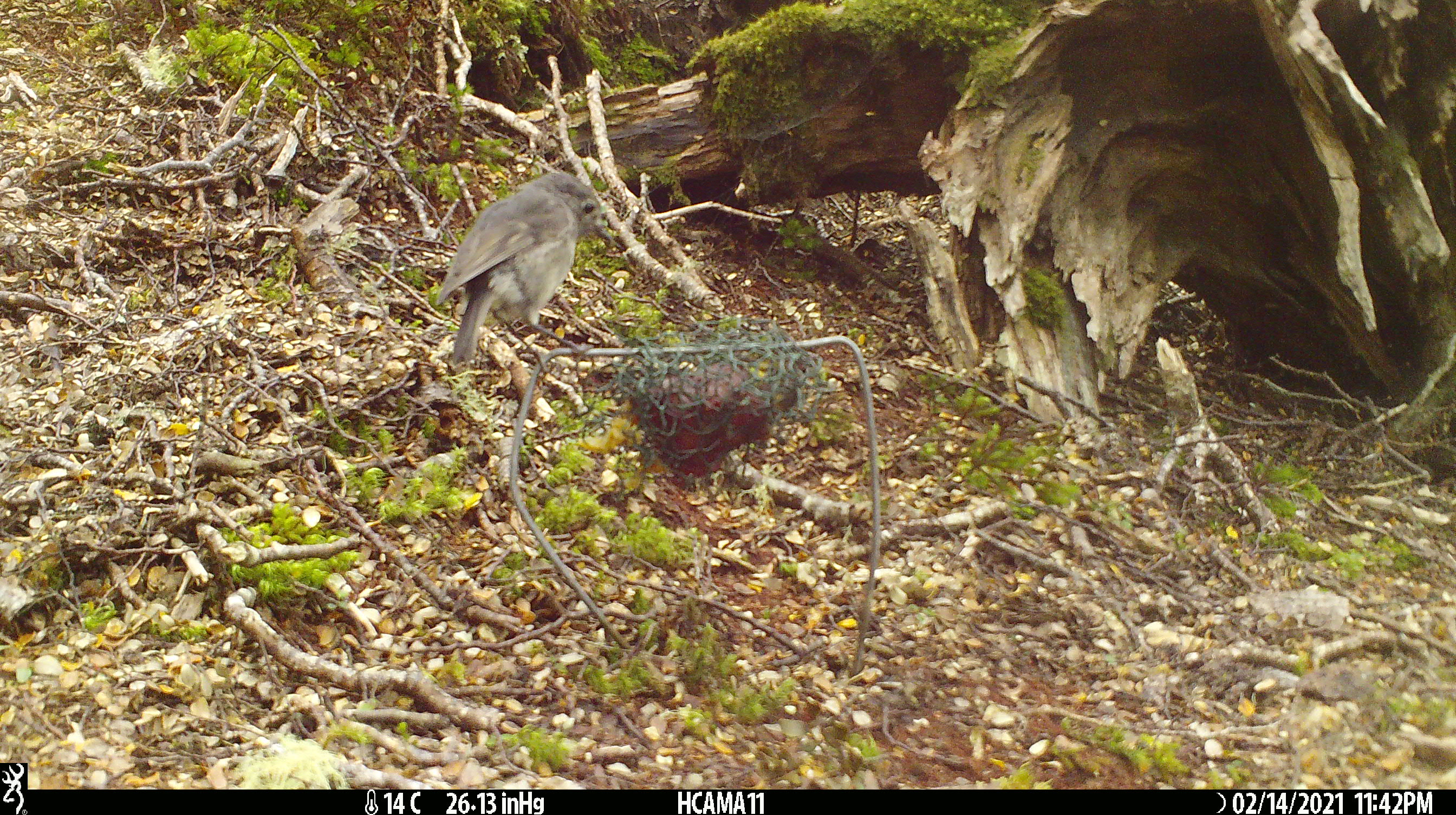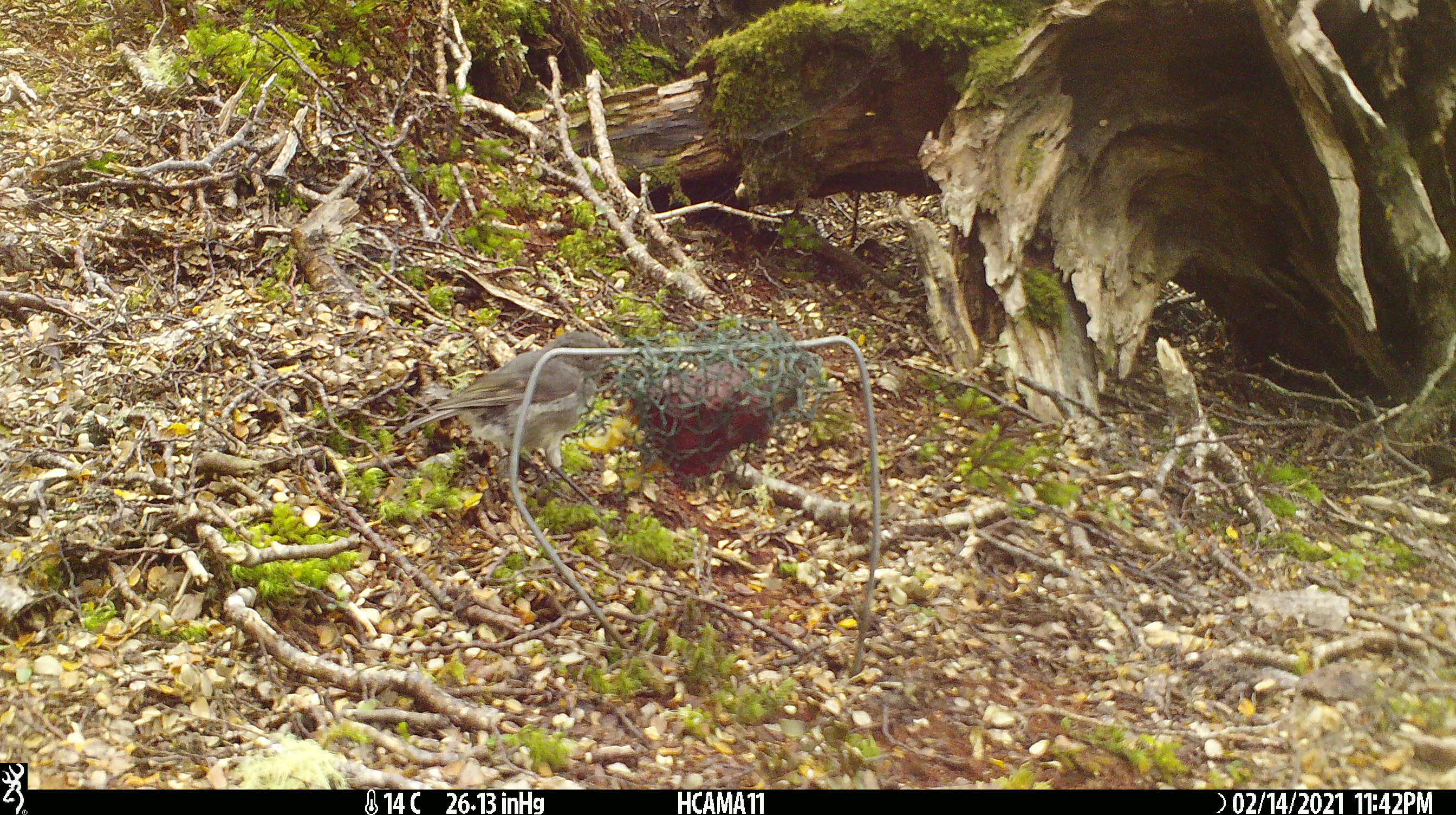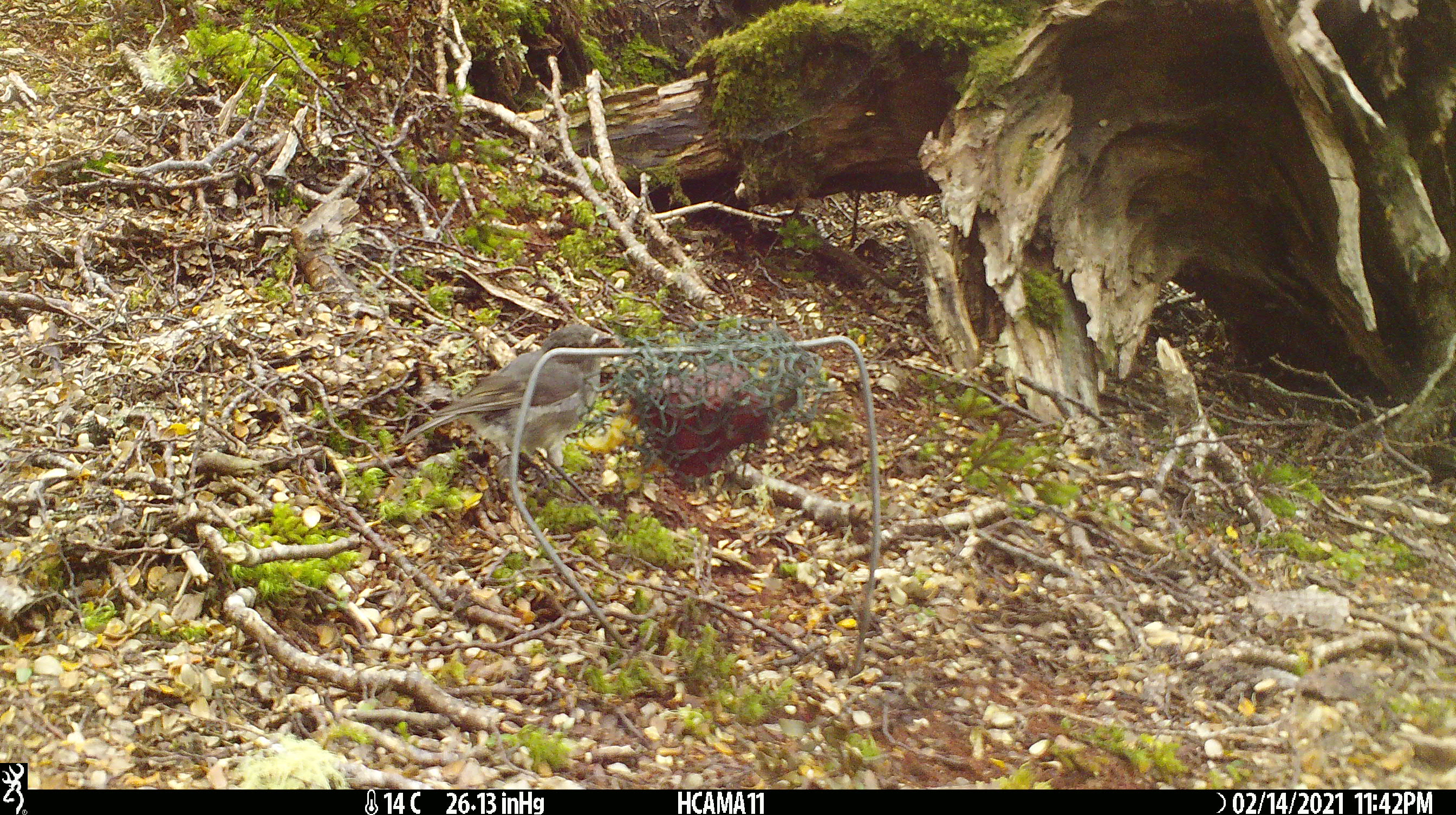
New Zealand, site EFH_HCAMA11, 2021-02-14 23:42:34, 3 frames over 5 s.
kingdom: Animalia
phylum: Chordata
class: Aves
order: Passeriformes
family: Petroicidae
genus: Petroica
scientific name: Petroica australis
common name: new zealand robin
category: robin